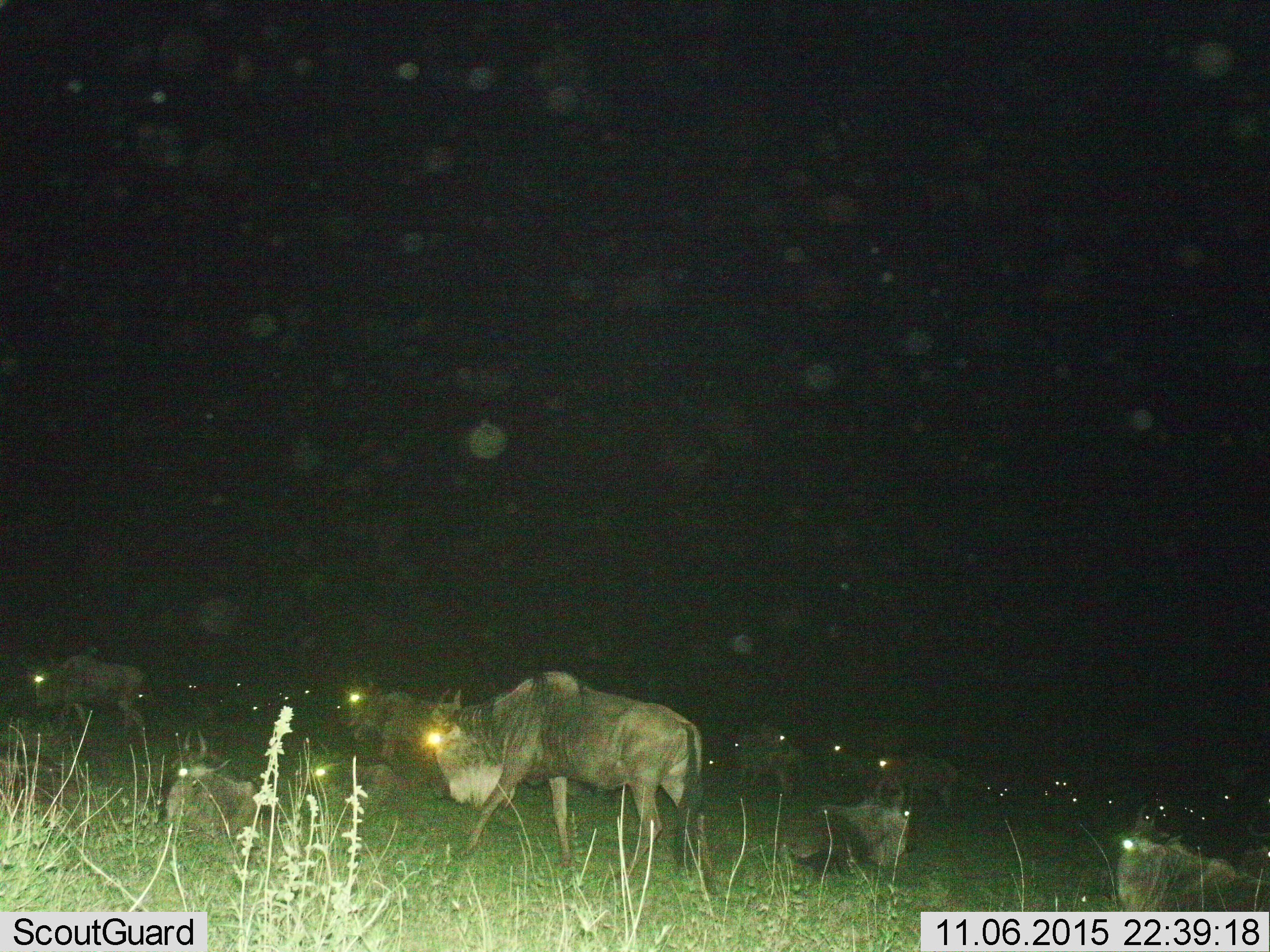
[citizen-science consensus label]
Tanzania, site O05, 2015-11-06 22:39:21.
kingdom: Animalia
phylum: Chordata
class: Mammalia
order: Artiodactyla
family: Bovidae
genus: Connochaetes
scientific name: Connochaetes taurinus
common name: blue wildebeest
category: wildebeest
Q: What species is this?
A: Wildebeest (blue wildebeest) (Connochaetes taurinus).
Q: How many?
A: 11-50.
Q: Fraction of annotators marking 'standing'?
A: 57%.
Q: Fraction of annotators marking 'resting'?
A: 57%.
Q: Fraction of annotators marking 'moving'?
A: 43%.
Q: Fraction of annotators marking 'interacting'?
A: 14%.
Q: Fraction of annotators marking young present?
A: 0%.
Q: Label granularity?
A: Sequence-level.